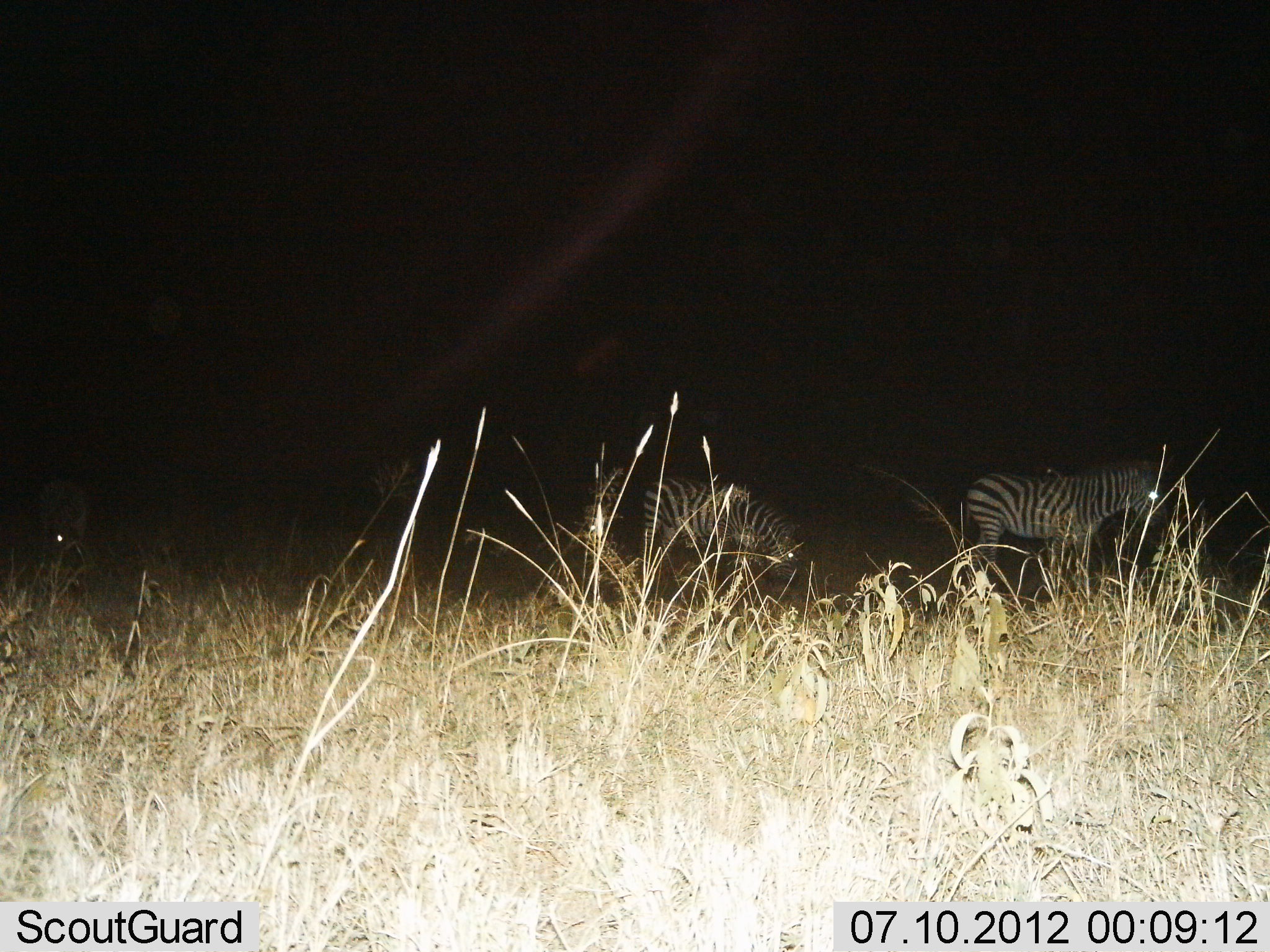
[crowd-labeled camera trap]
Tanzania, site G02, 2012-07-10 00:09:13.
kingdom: Animalia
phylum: Chordata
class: Mammalia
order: Perissodactyla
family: Equidae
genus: Equus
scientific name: Equus quagga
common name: plains zebra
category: zebra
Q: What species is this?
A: Zebra (plains zebra) (Equus quagga).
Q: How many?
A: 3.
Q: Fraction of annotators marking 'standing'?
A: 90%.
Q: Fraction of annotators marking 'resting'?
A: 0%.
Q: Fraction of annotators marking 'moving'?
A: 10%.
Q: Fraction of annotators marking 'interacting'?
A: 0%.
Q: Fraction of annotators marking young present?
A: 0%.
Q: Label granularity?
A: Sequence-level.